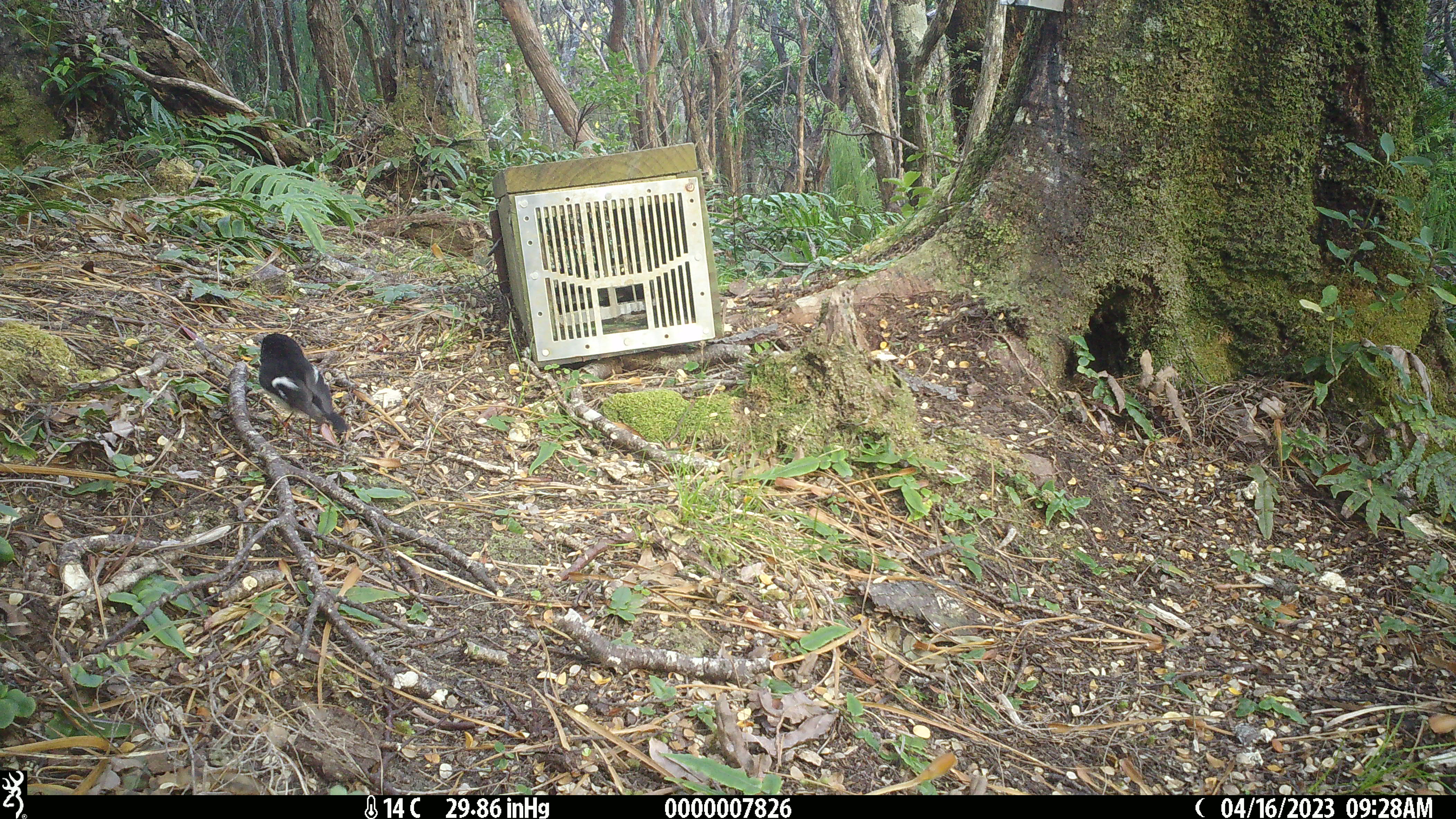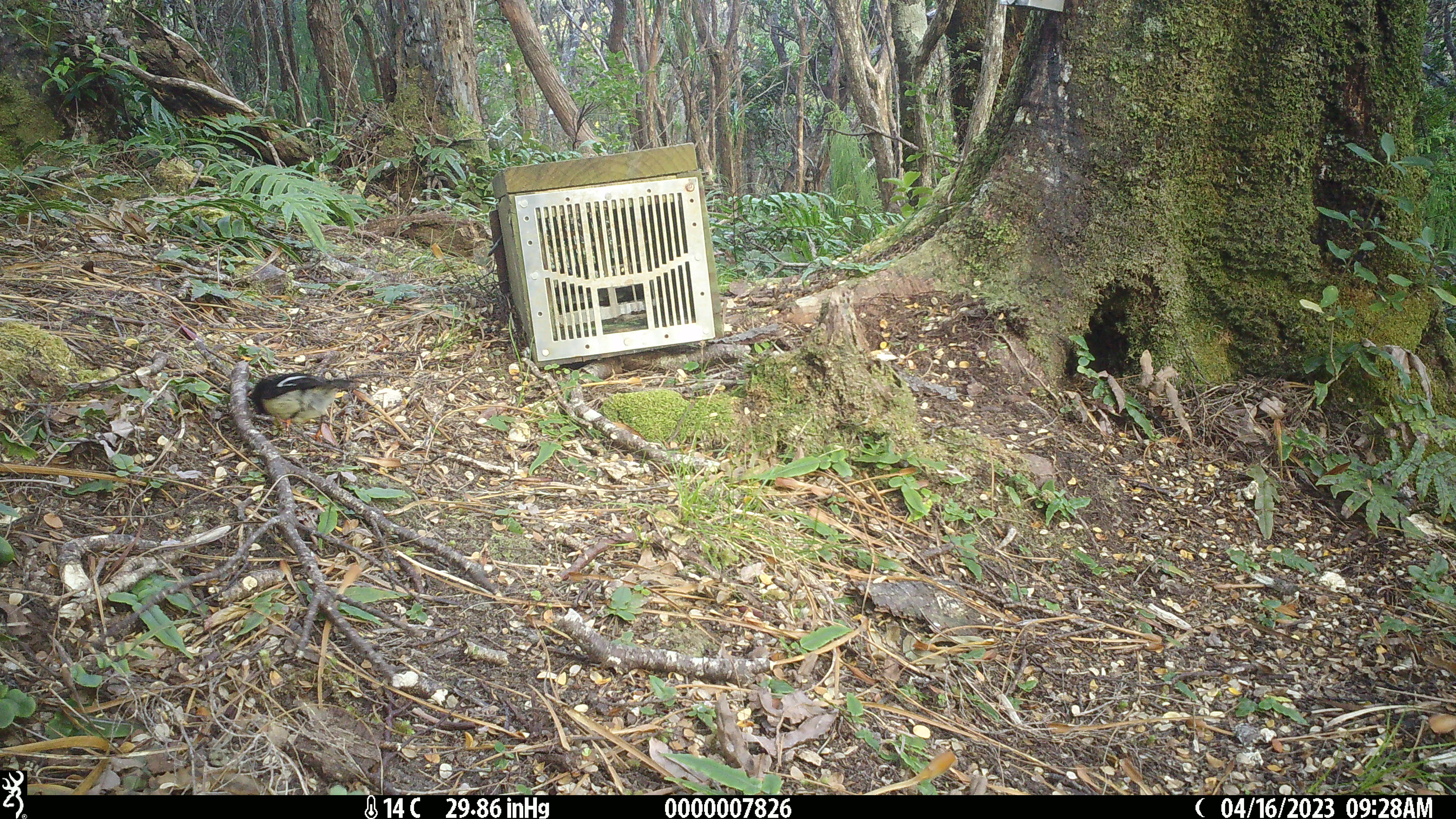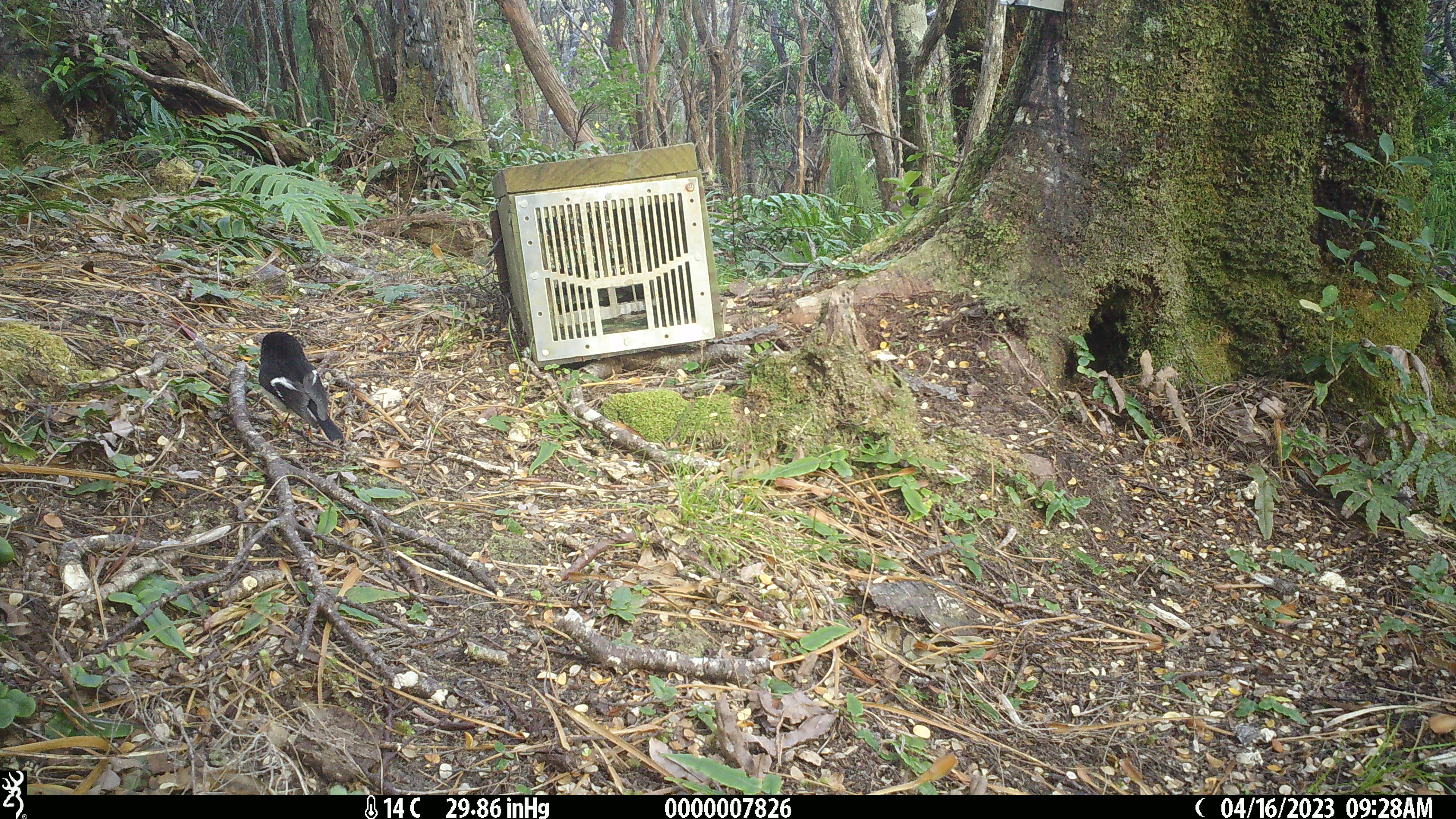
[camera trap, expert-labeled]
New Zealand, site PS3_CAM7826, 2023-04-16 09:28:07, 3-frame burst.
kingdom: Animalia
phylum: Chordata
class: Aves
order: Passeriformes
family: Petroicidae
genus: Petroica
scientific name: Petroica macrocephala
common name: tomtit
Tomtit (Petroica macrocephala).